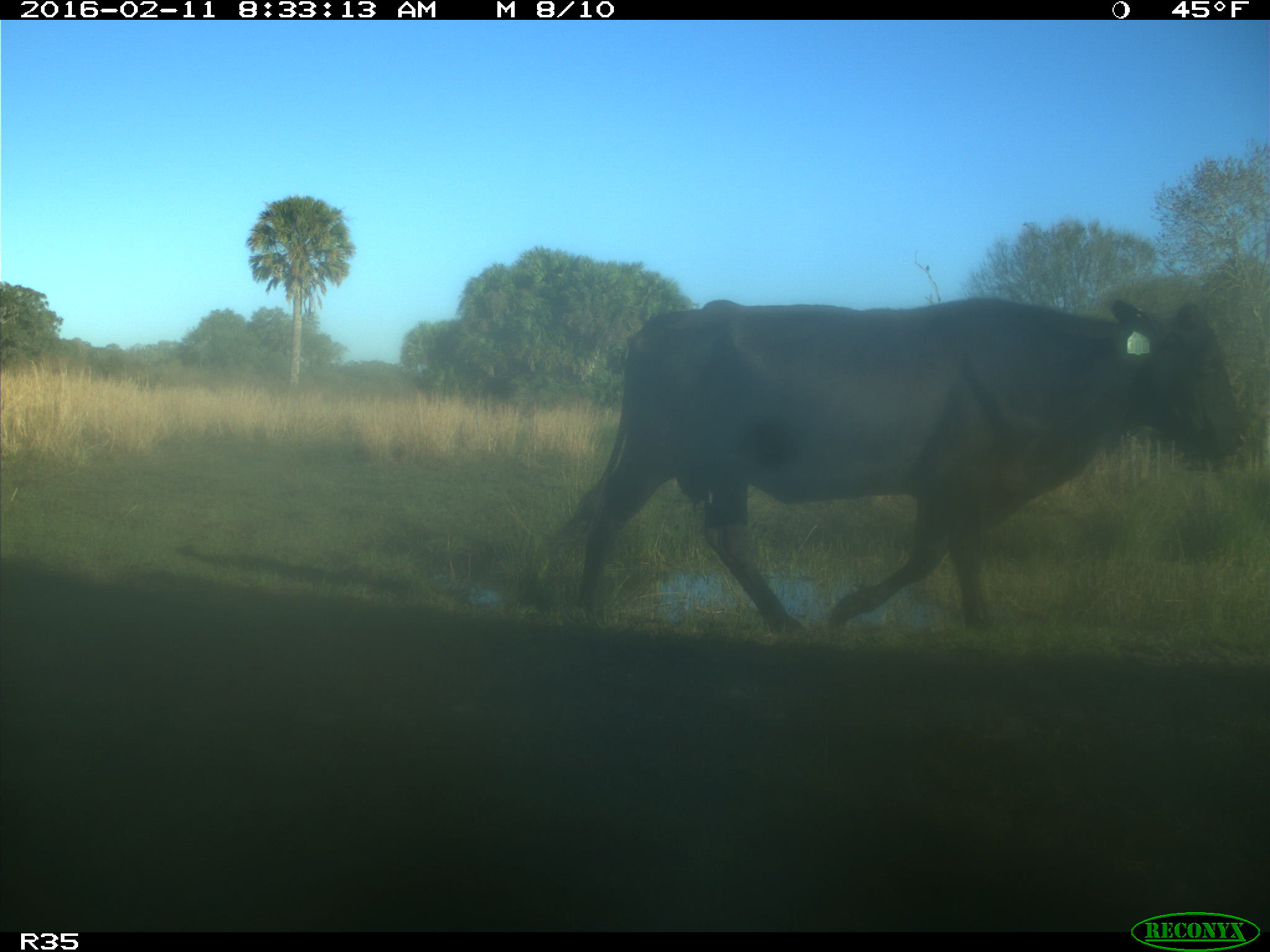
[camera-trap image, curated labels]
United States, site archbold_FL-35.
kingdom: Animalia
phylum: Chordata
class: Mammalia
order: Artiodactyla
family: Bovidae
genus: Bos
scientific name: Bos taurus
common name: domestic cow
Bos taurus (domestic cow).